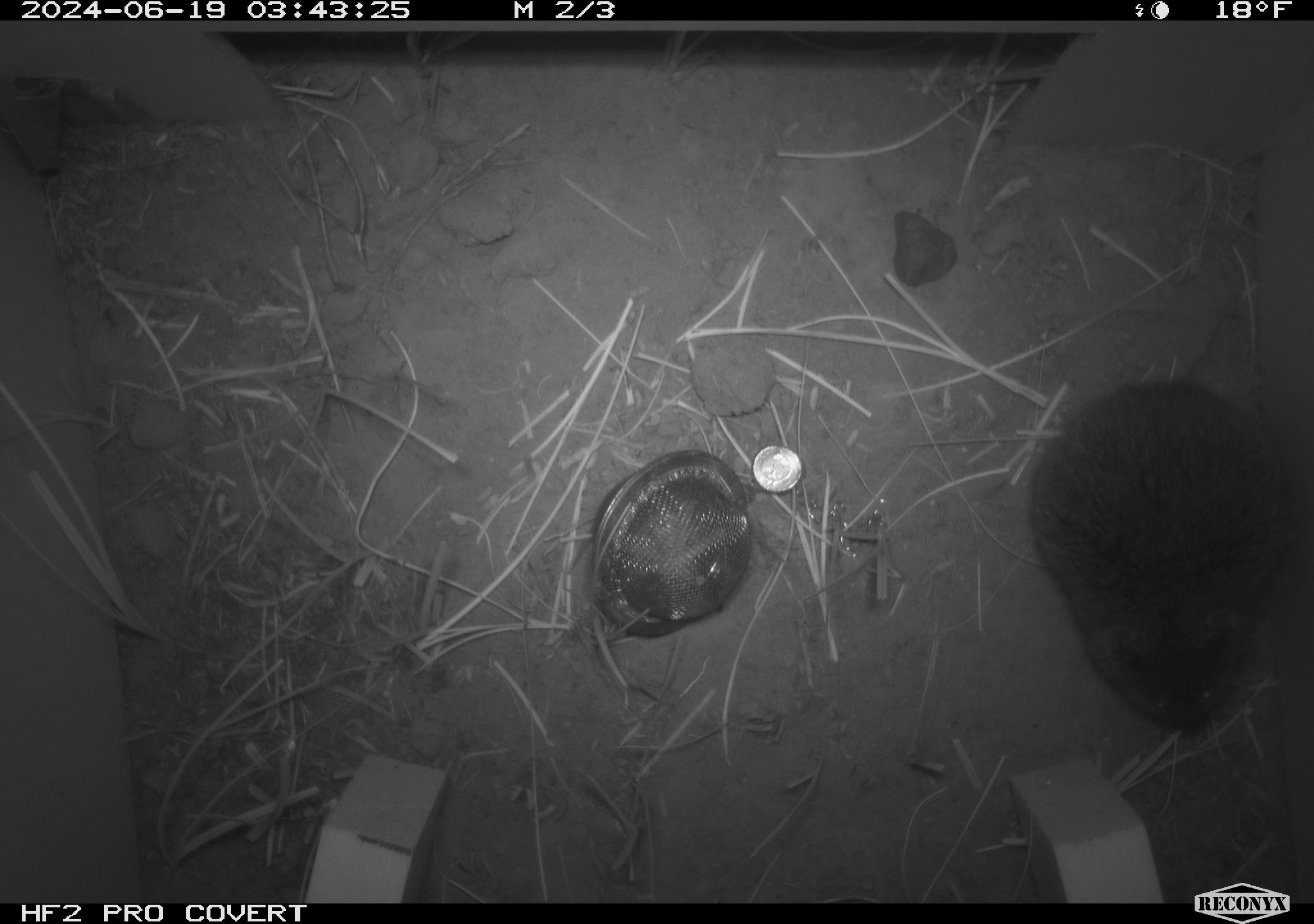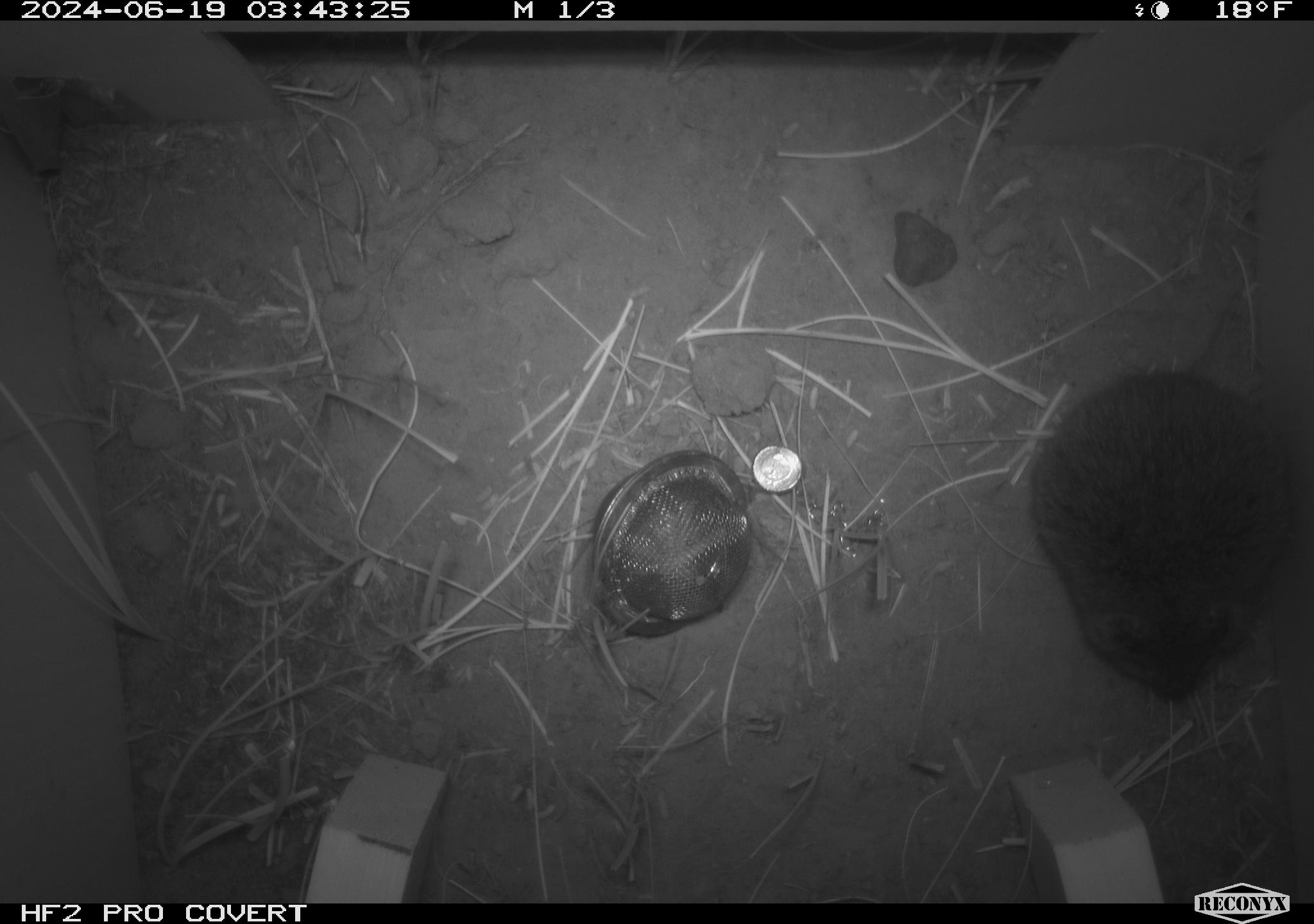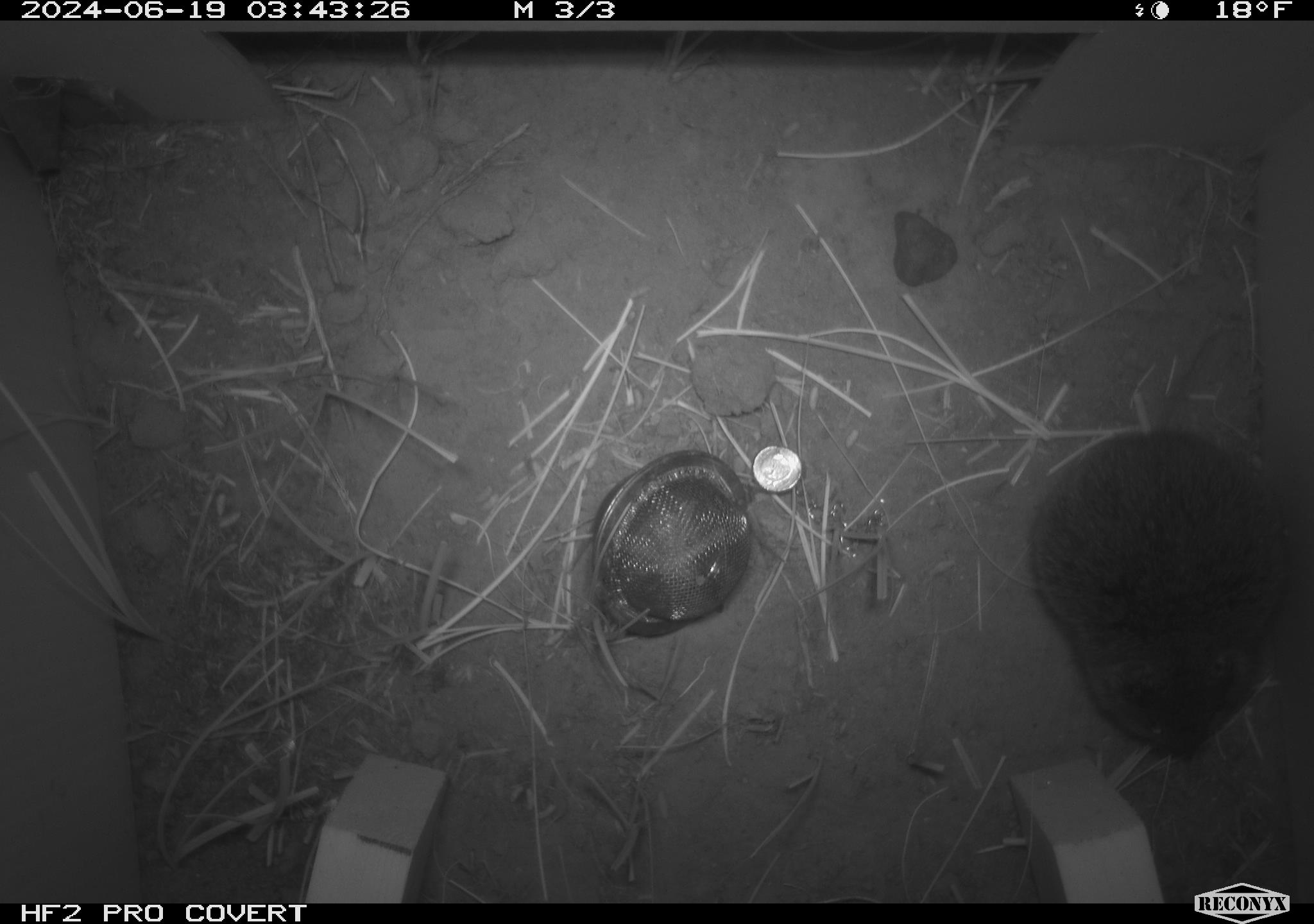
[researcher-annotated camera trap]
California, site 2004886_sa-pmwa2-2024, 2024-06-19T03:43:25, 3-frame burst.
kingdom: Animalia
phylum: Chordata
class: Mammalia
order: Rodentia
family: Cricetidae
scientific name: Arvicolinae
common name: voles, lemmings, and muskrats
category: arvicolinae subfamily